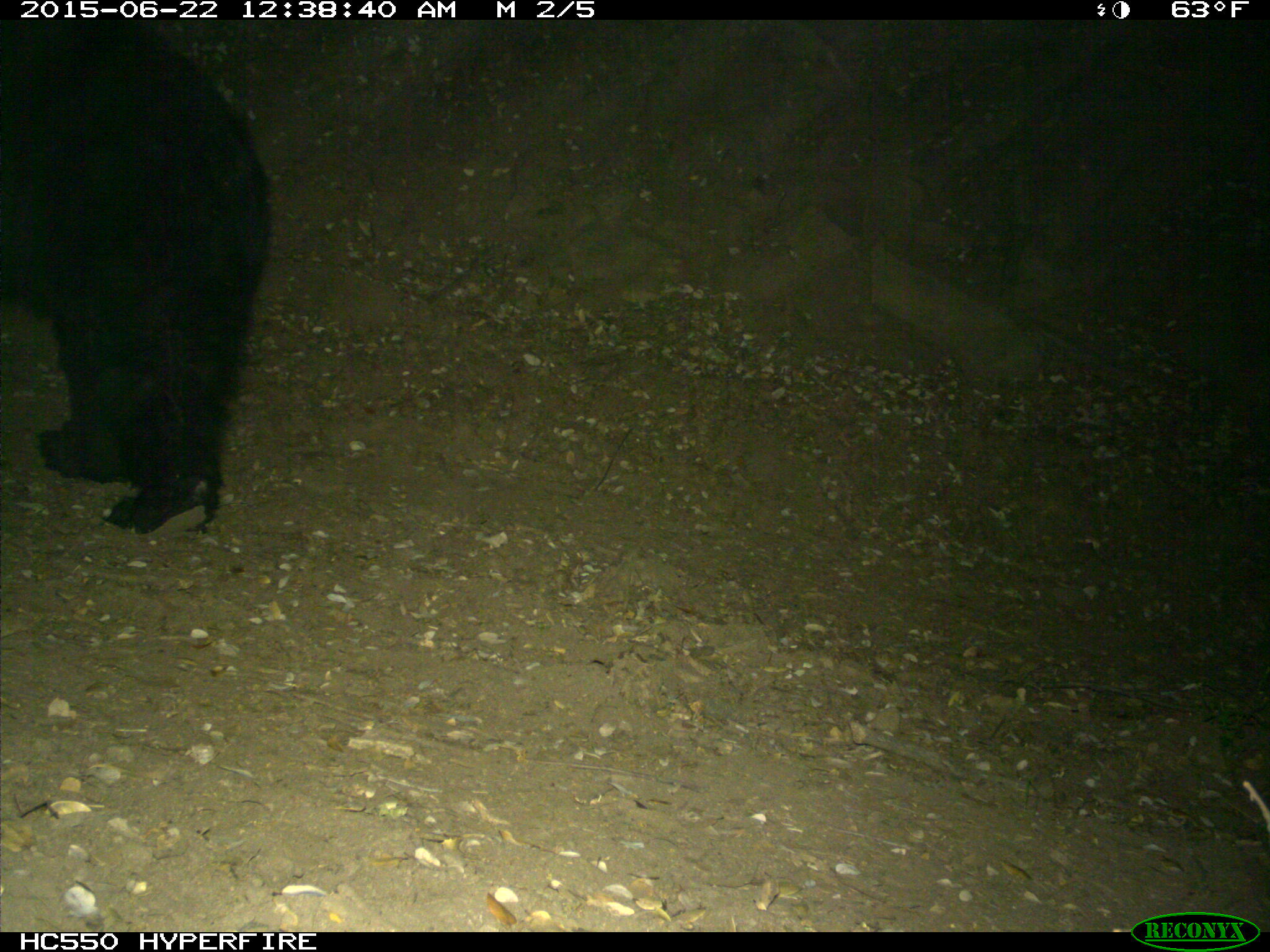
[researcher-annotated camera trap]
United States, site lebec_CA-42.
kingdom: Animalia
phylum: Chordata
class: Mammalia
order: Carnivora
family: Ursidae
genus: Ursus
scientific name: Ursus americanus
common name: american black bear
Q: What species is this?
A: Ursus americanus (american black bear).